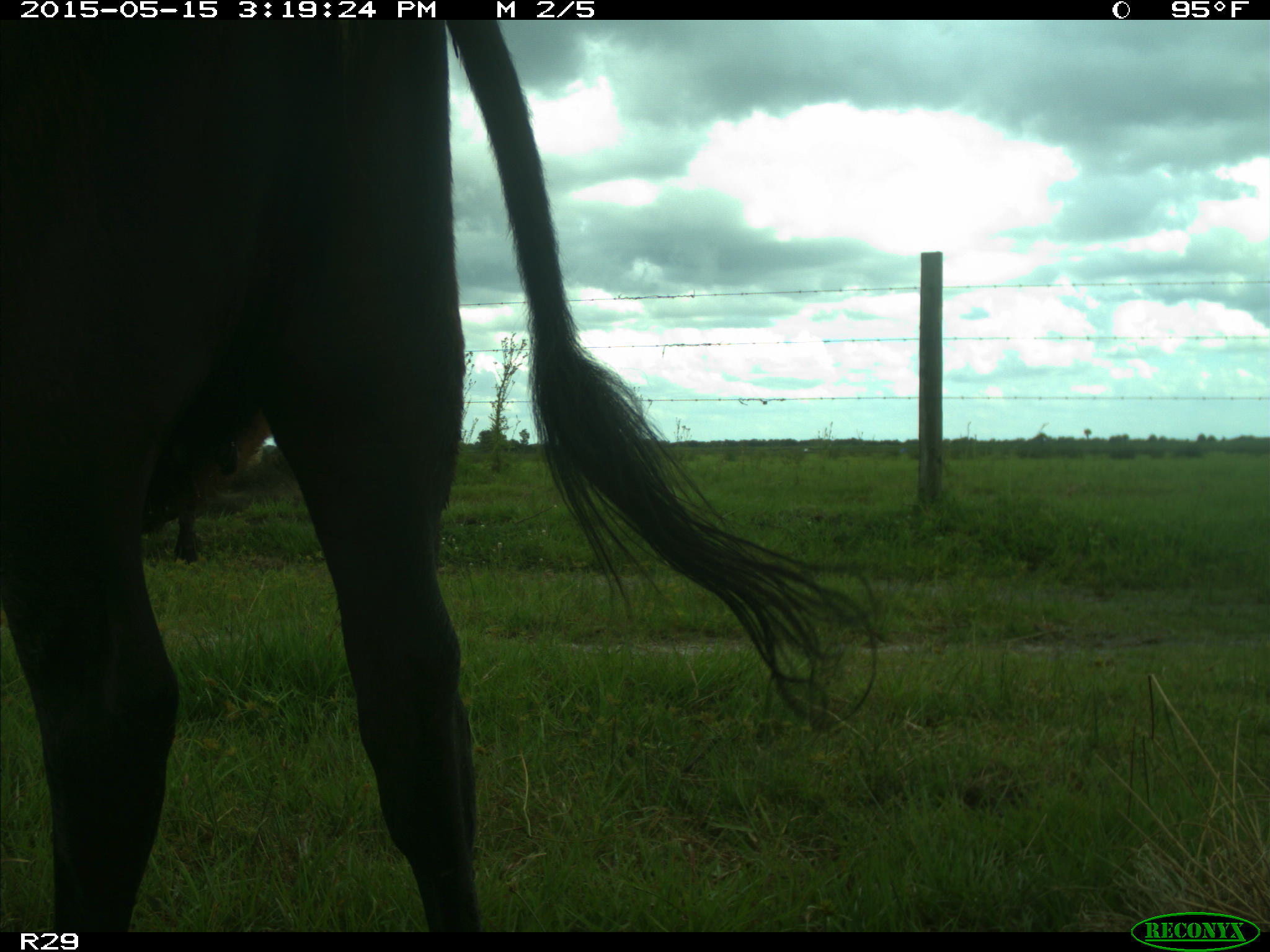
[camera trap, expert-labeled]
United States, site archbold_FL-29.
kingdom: Animalia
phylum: Chordata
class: Mammalia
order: Artiodactyla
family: Bovidae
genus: Bos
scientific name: Bos taurus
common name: domestic cow